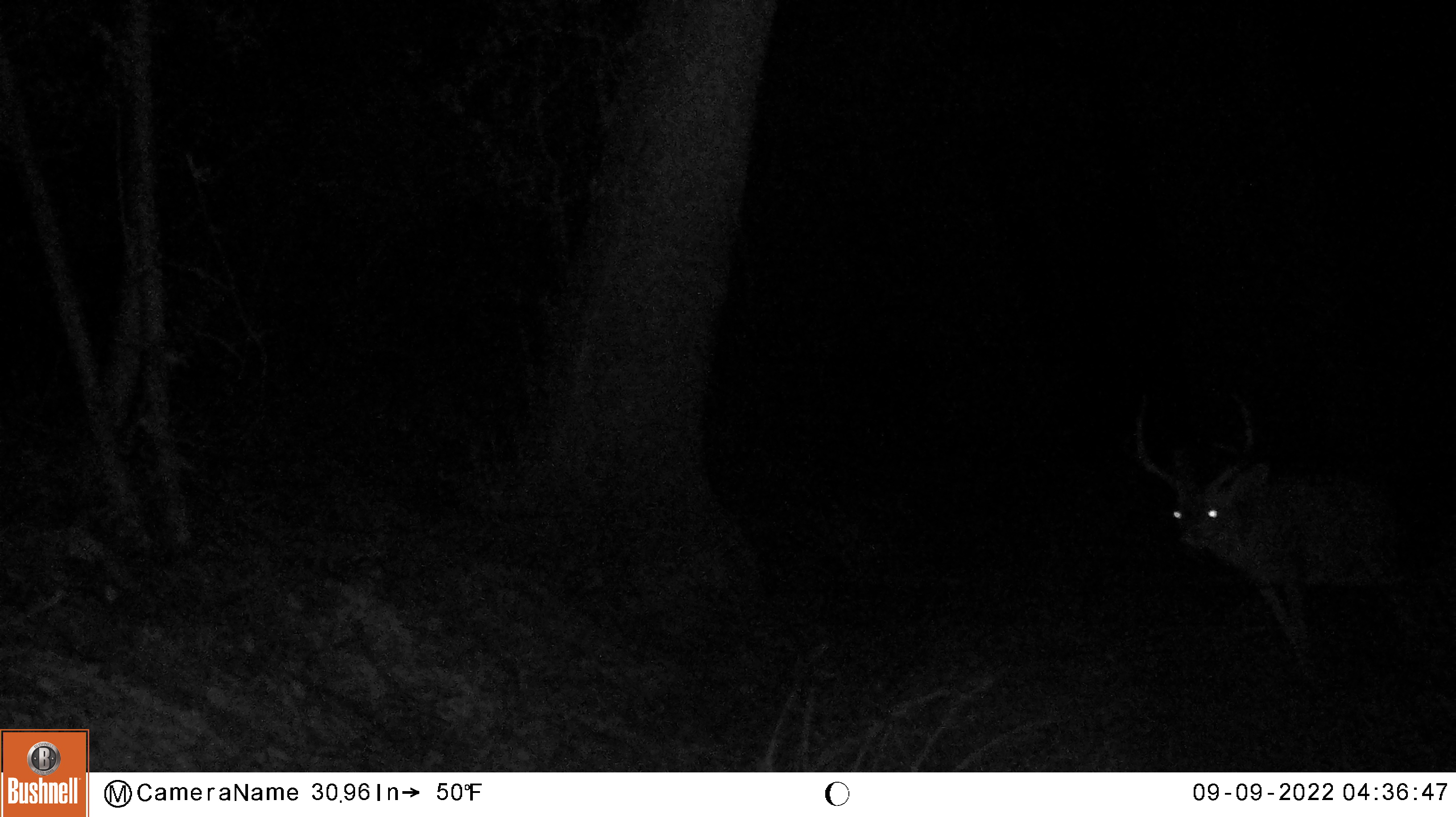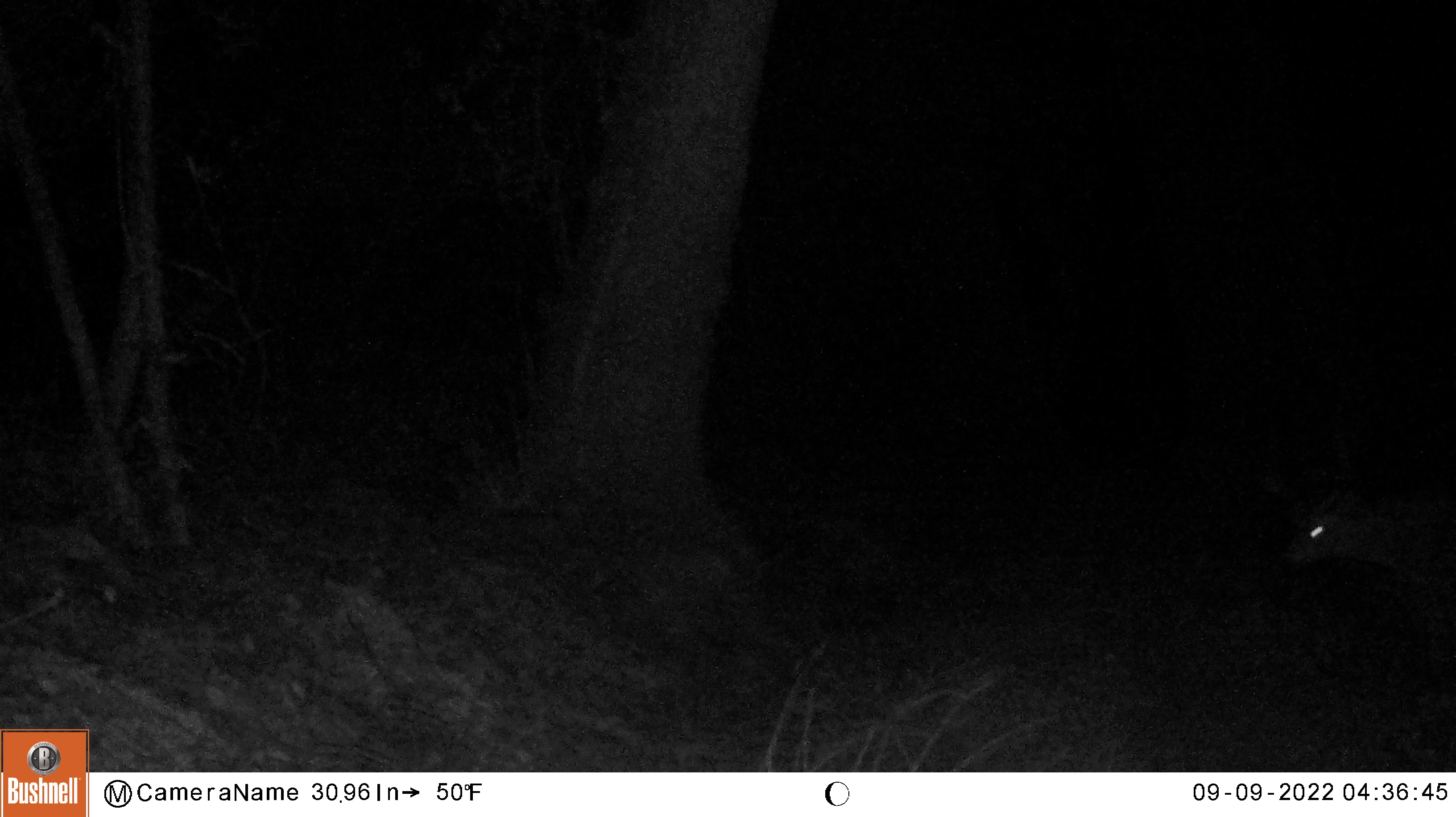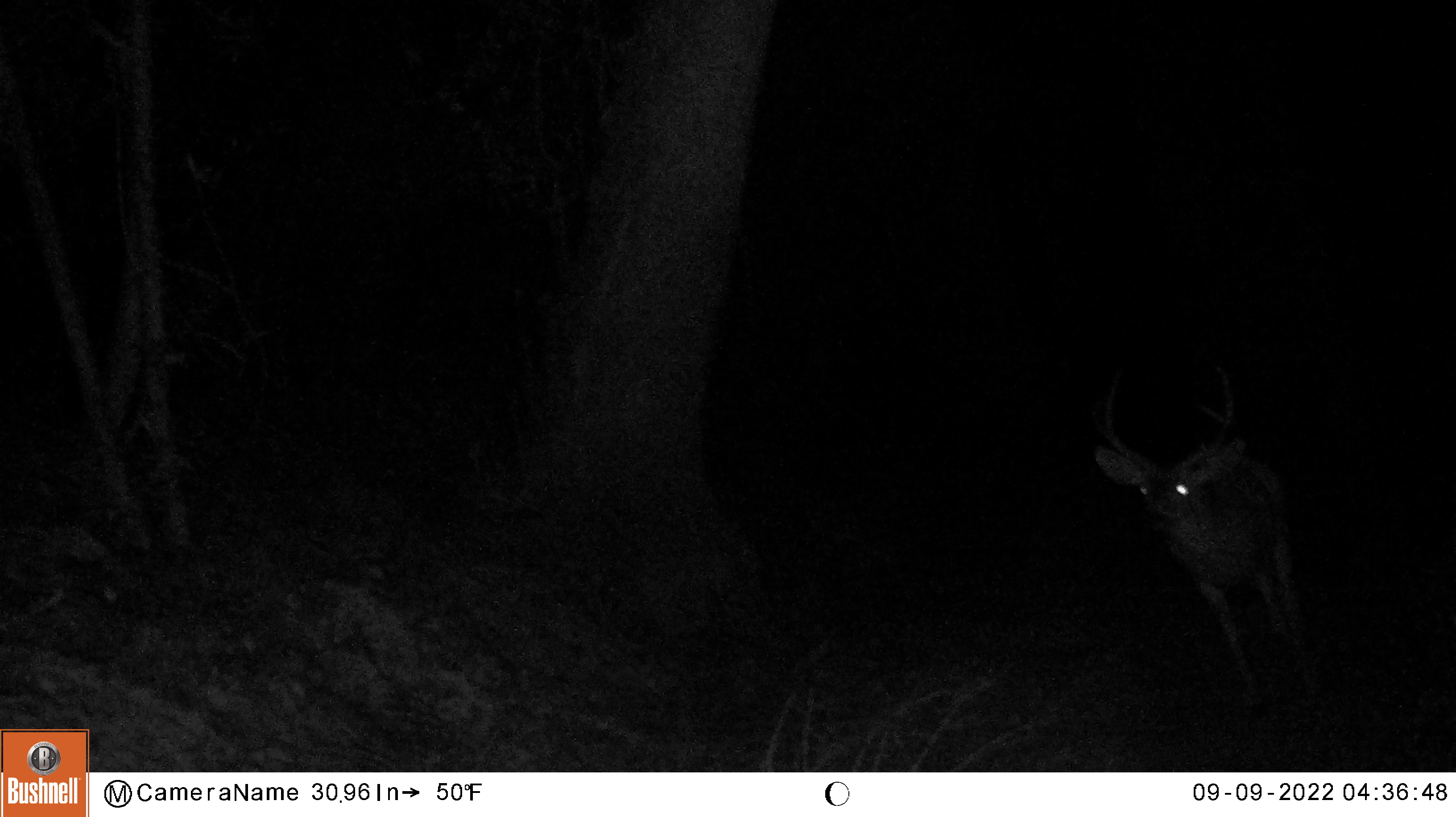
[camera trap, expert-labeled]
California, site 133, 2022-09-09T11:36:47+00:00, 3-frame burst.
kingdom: Animalia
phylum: Chordata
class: Mammalia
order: Artiodactyla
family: Cervidae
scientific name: Cervidae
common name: elk or deer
Elk or deer (Cervidae).